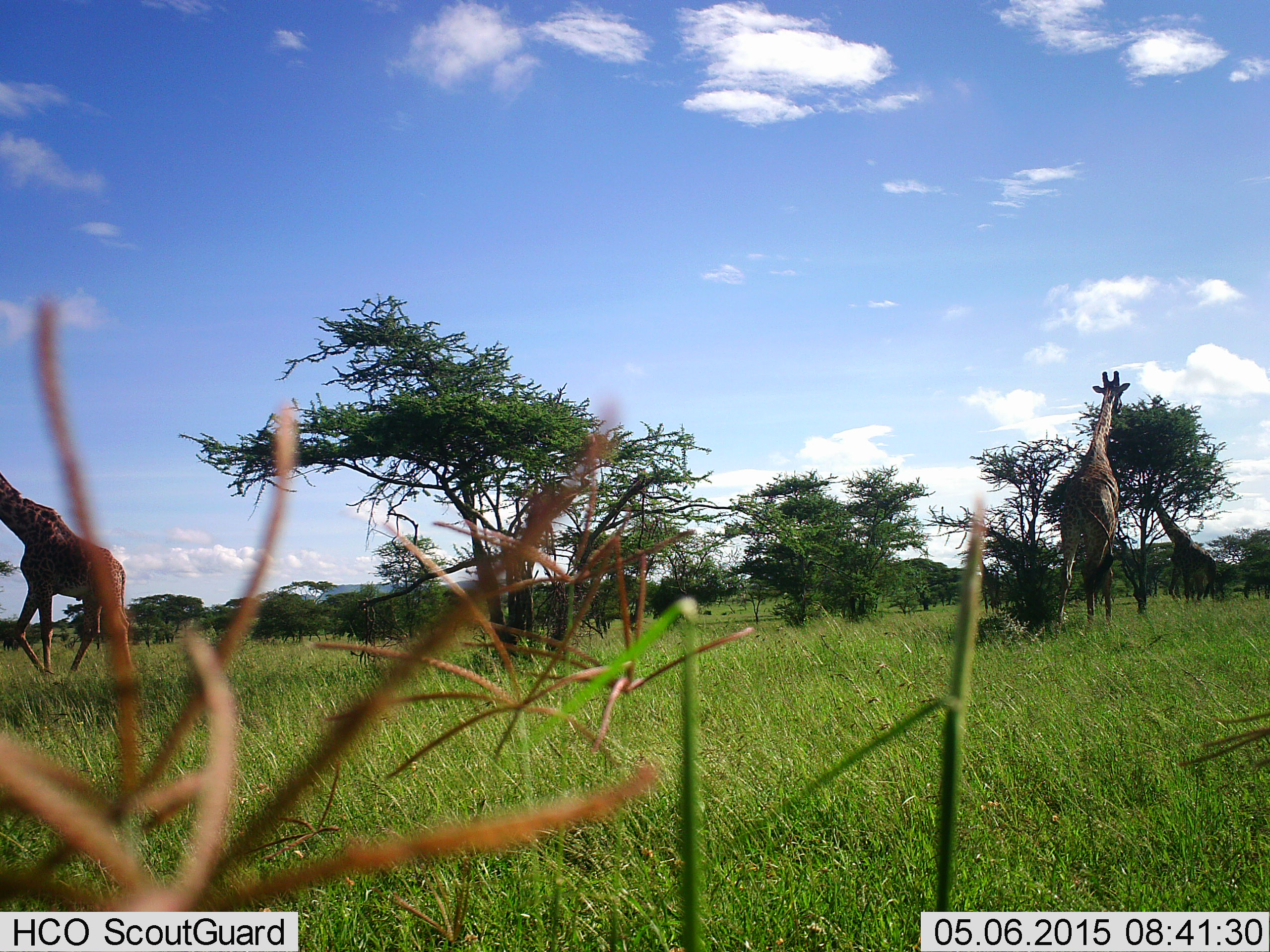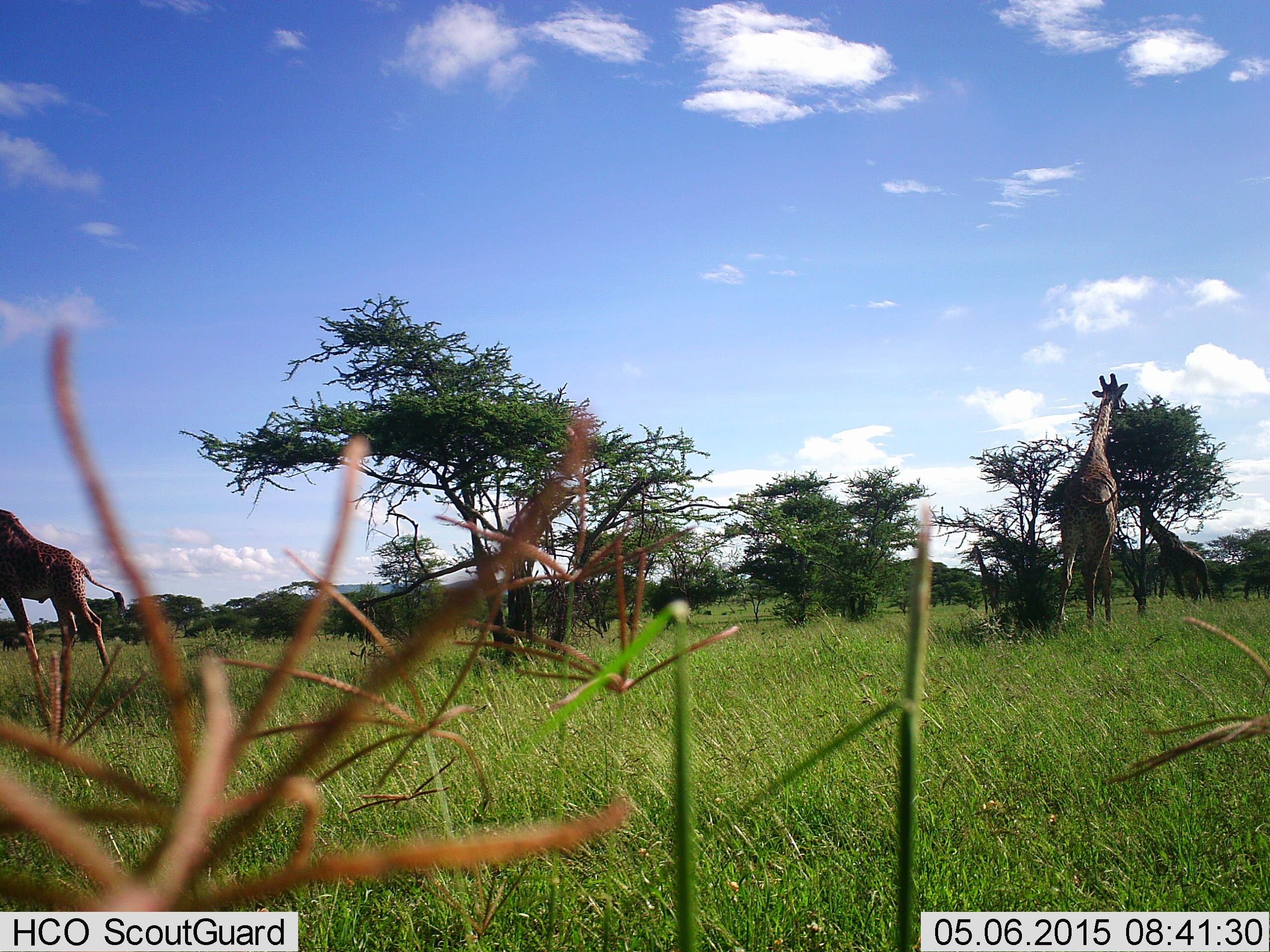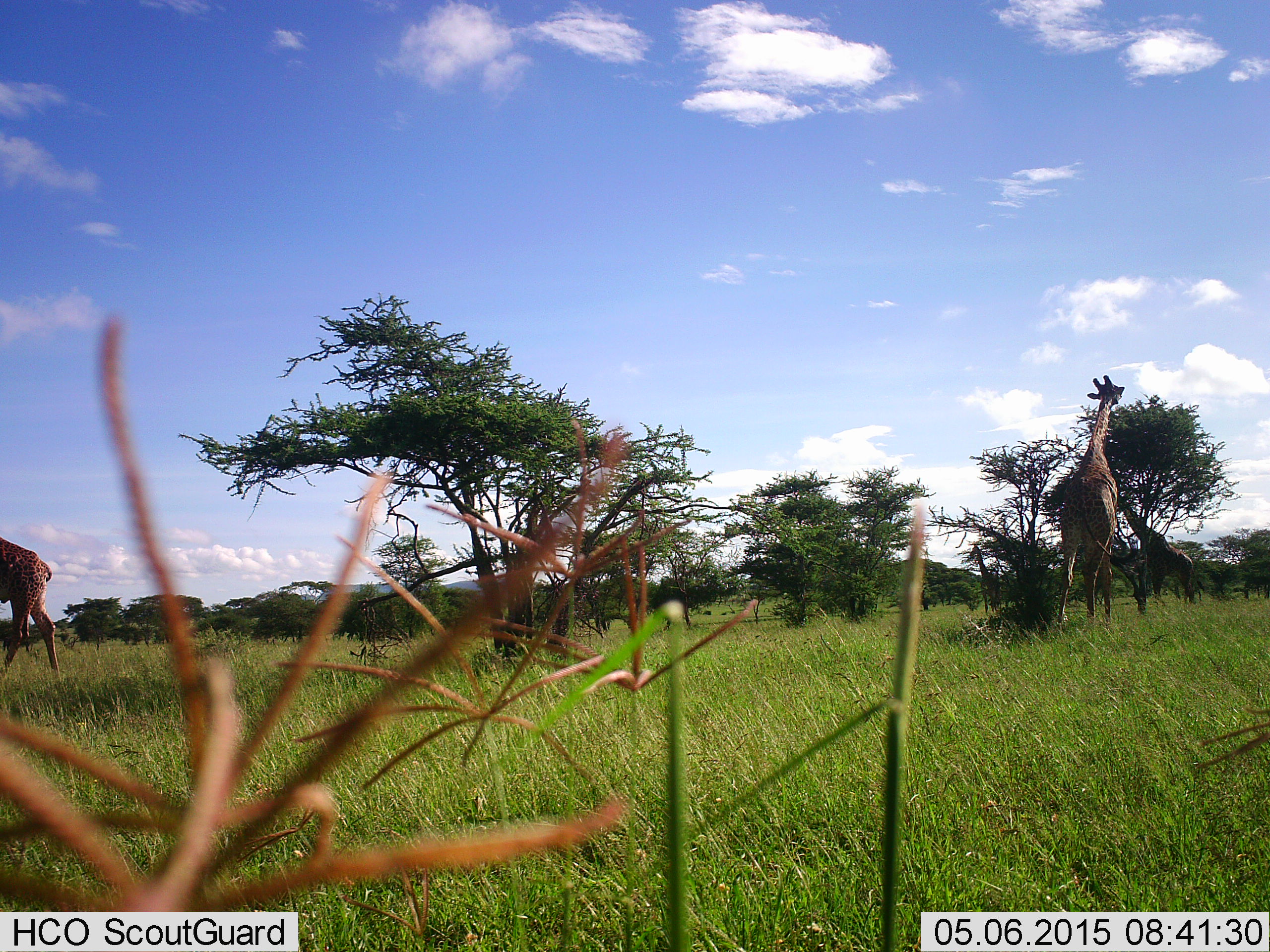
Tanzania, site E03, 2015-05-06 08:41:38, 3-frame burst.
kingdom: Animalia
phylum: Chordata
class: Mammalia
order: Artiodactyla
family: Giraffidae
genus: Giraffa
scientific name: Giraffa camelopardalis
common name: giraffe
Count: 3.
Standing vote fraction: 40%.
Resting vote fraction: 0%.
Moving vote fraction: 60%.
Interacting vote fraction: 0%.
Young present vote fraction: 0%.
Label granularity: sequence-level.